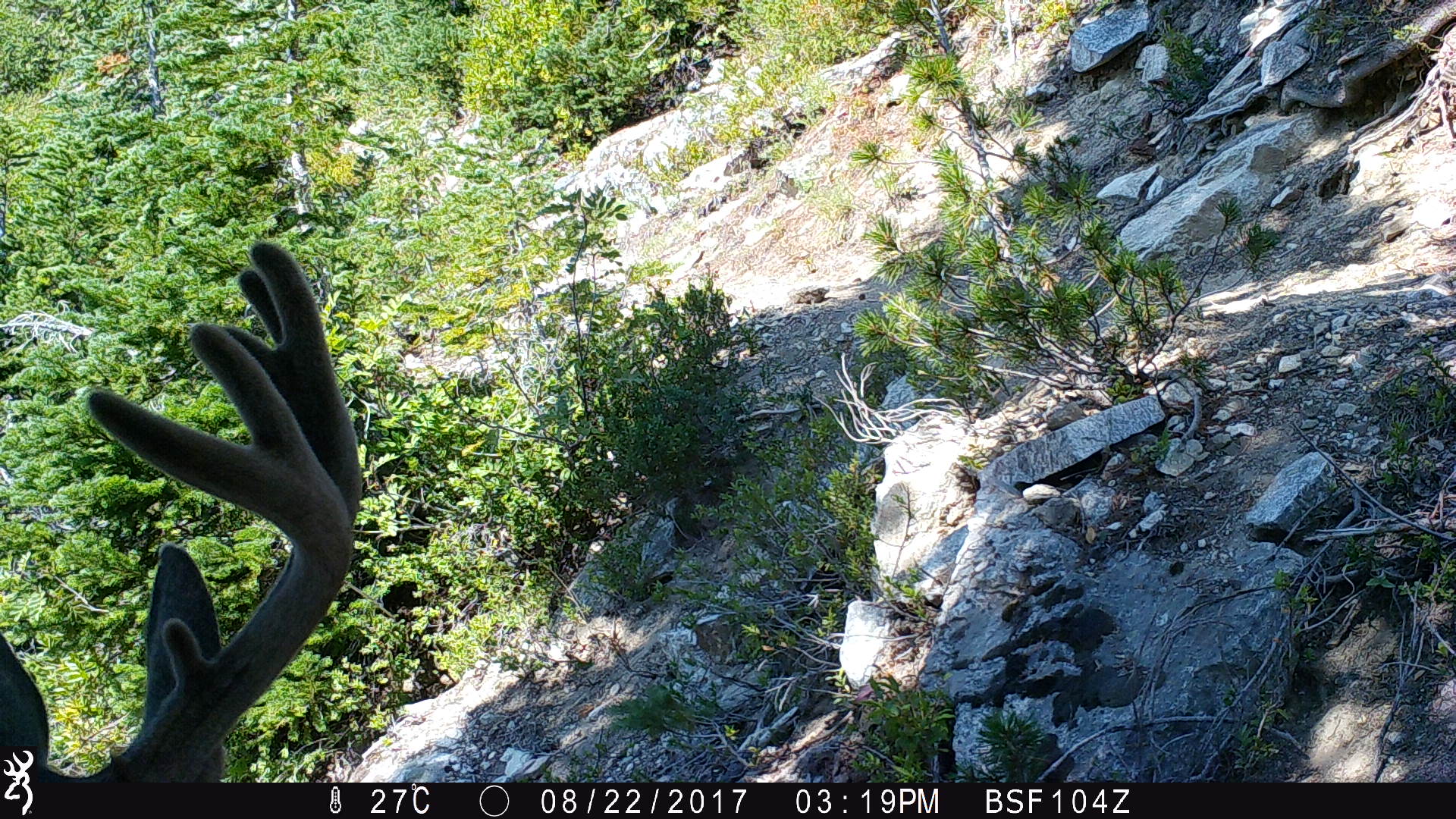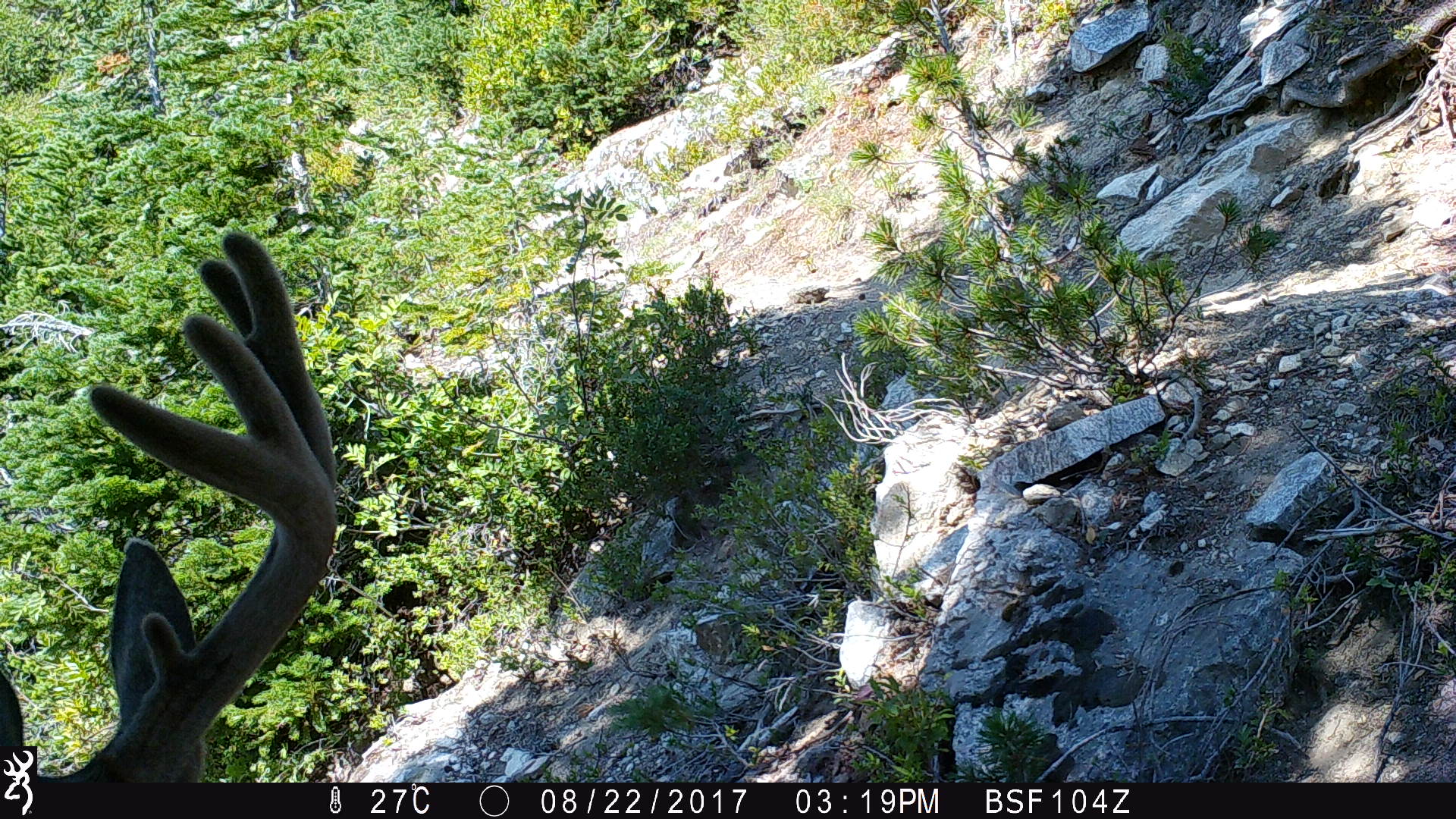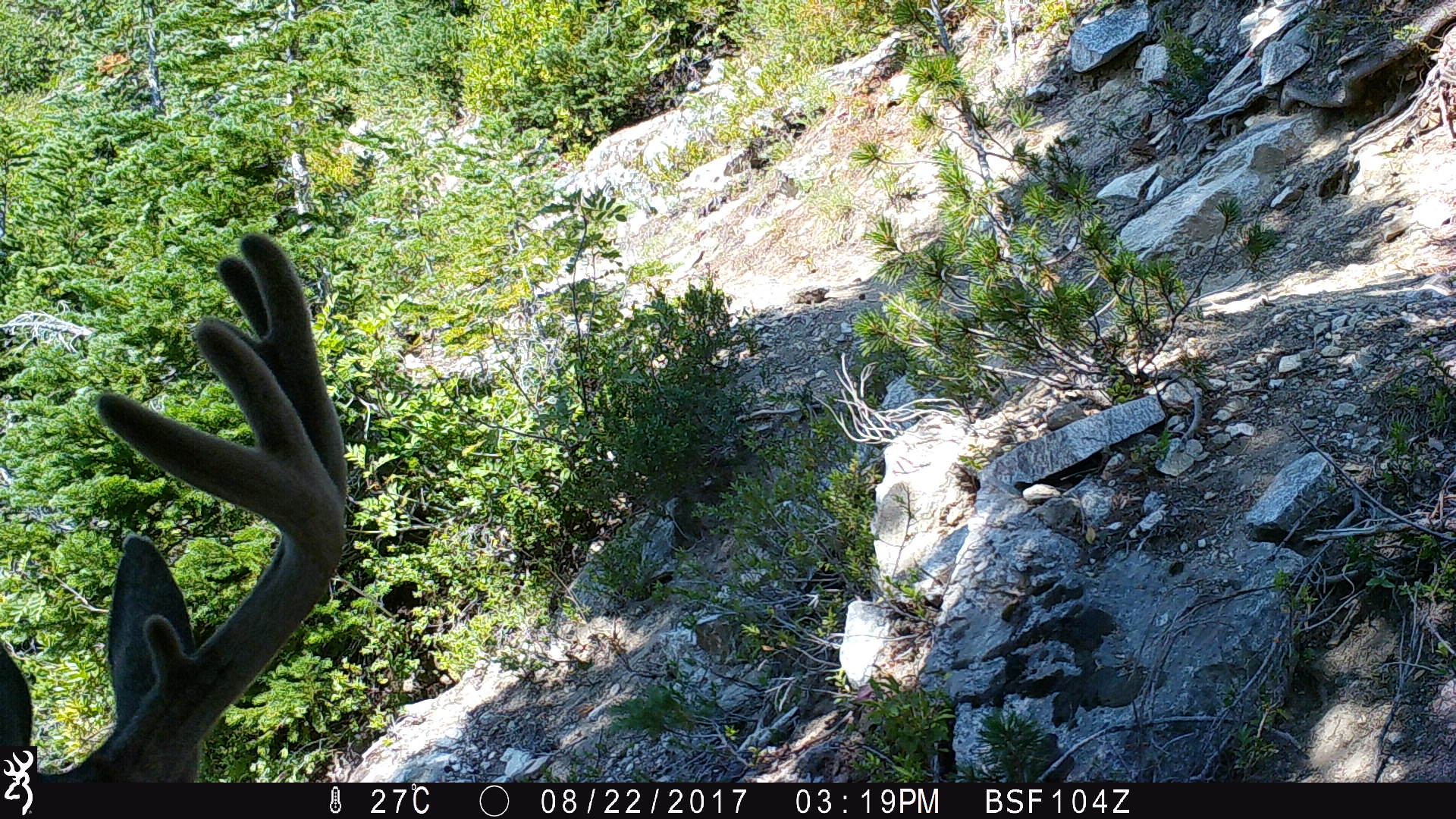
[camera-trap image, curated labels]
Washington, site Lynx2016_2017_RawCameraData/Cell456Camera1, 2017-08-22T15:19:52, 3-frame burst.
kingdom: Animalia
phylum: Chordata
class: Mammalia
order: Artiodactyla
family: Cervidae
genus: Odocoileus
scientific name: Odocoileus hemionus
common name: mule deer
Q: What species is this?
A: Odocoileus hemionus (mule deer).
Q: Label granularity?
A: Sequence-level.